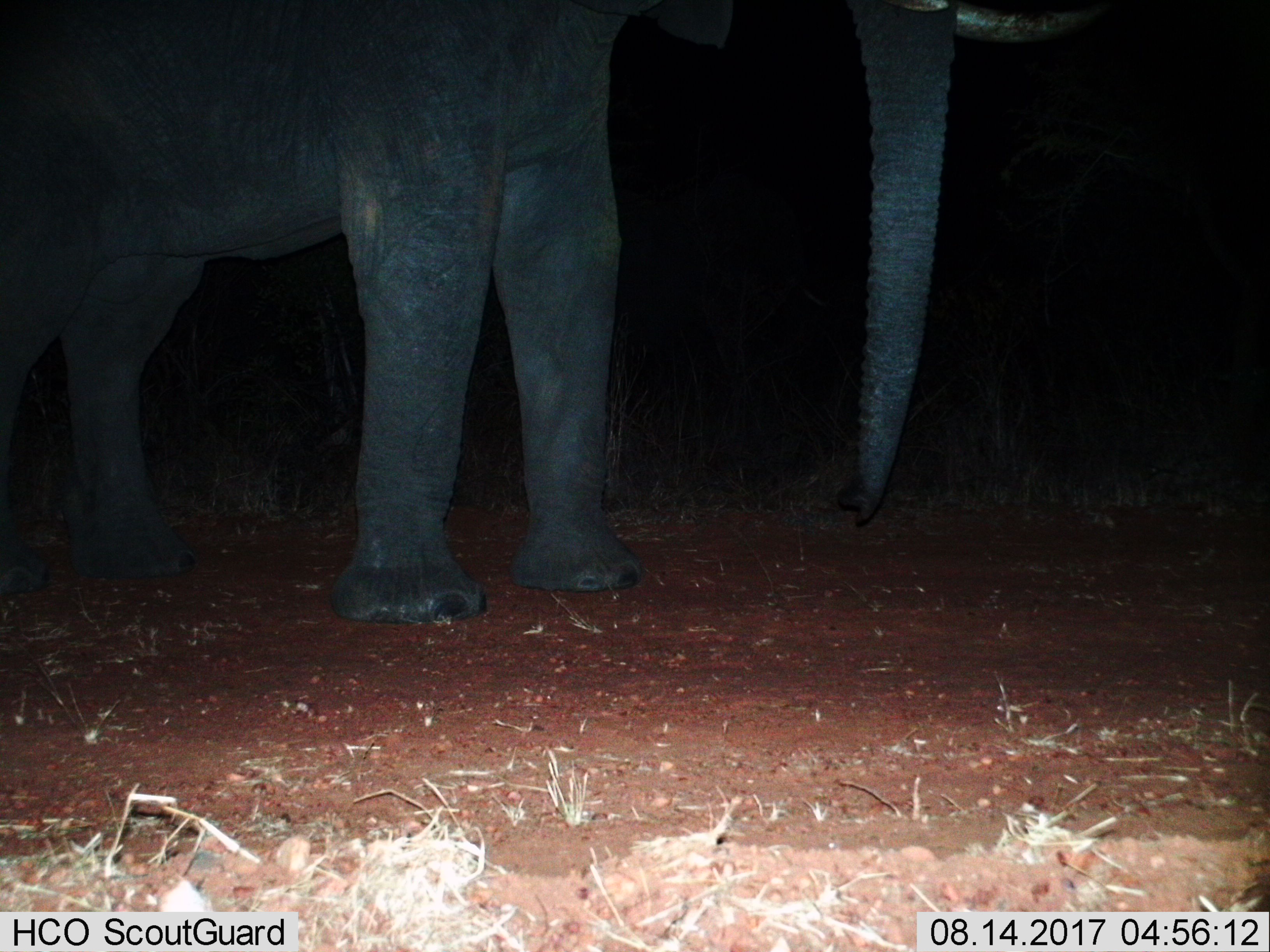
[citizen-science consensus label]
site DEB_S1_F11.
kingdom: Animalia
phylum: Chordata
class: Mammalia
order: Proboscidea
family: Elephantidae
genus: Loxodonta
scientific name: Loxodonta africana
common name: african bush elephant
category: elephant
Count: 1.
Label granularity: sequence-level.